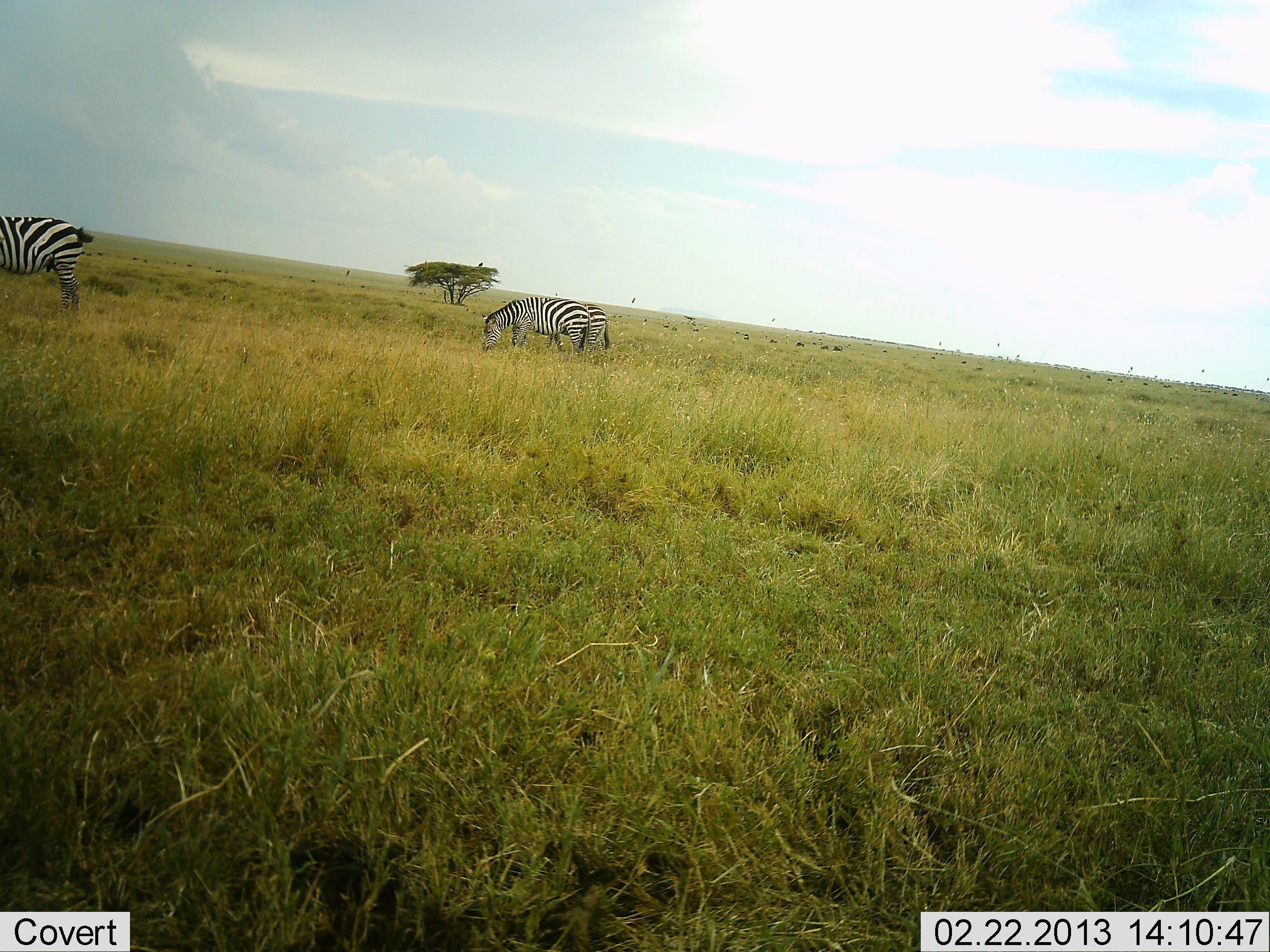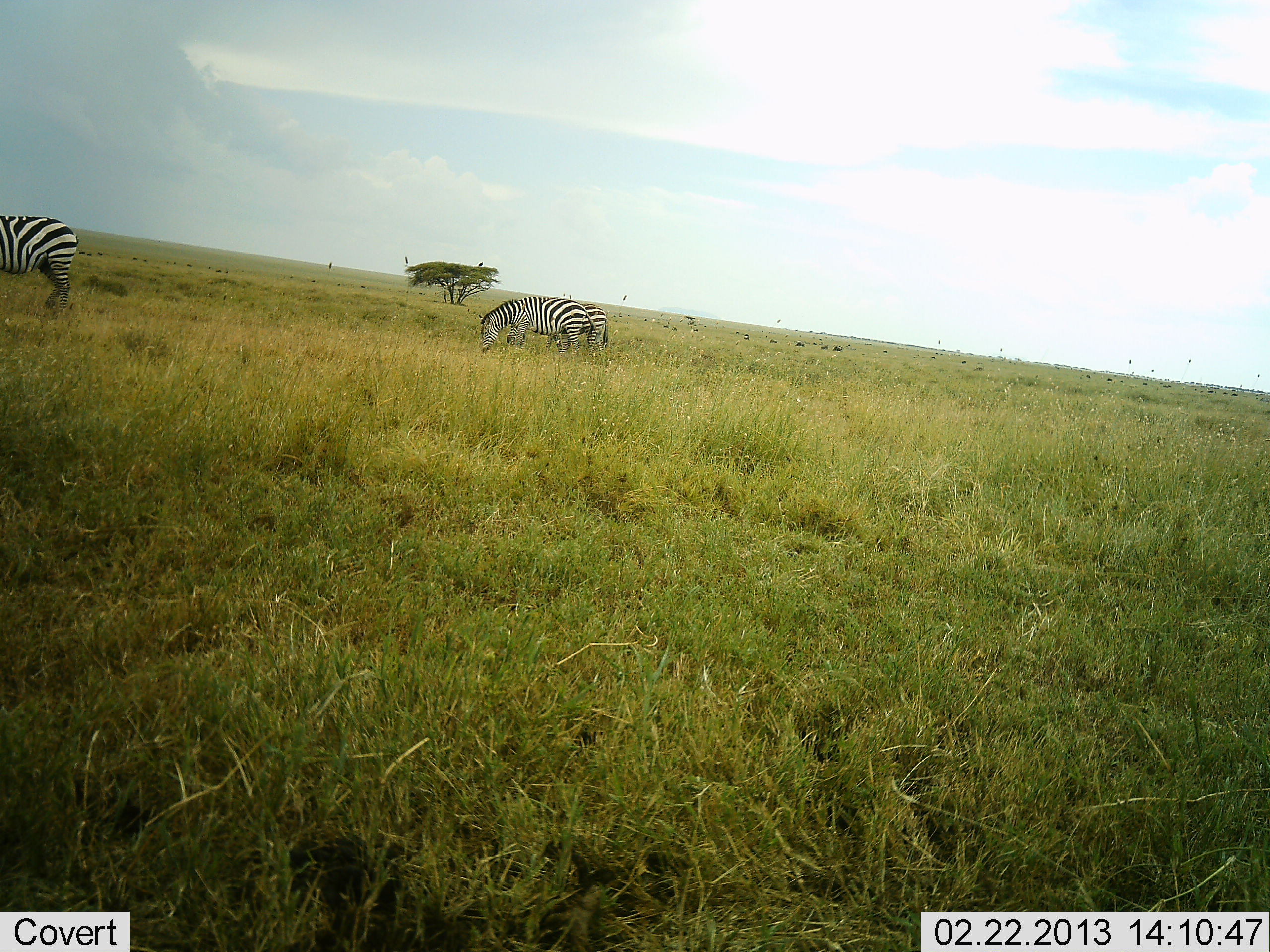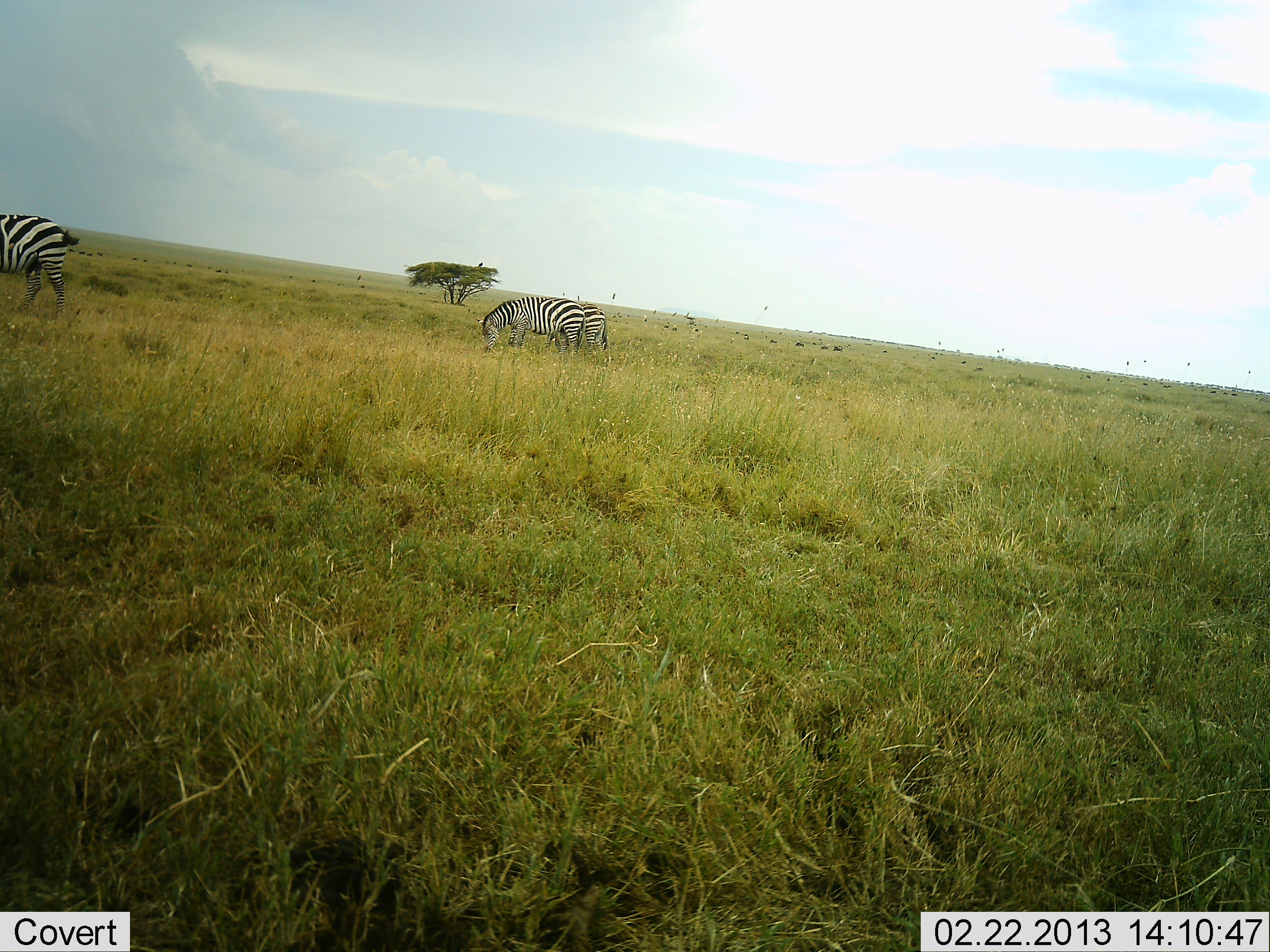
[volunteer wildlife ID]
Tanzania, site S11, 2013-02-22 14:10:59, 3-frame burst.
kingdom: Animalia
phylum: Chordata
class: Mammalia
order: Perissodactyla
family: Equidae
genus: Equus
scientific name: Equus quagga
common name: plains zebra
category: zebra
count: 3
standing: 32%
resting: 0%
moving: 24%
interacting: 0%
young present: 0%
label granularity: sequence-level